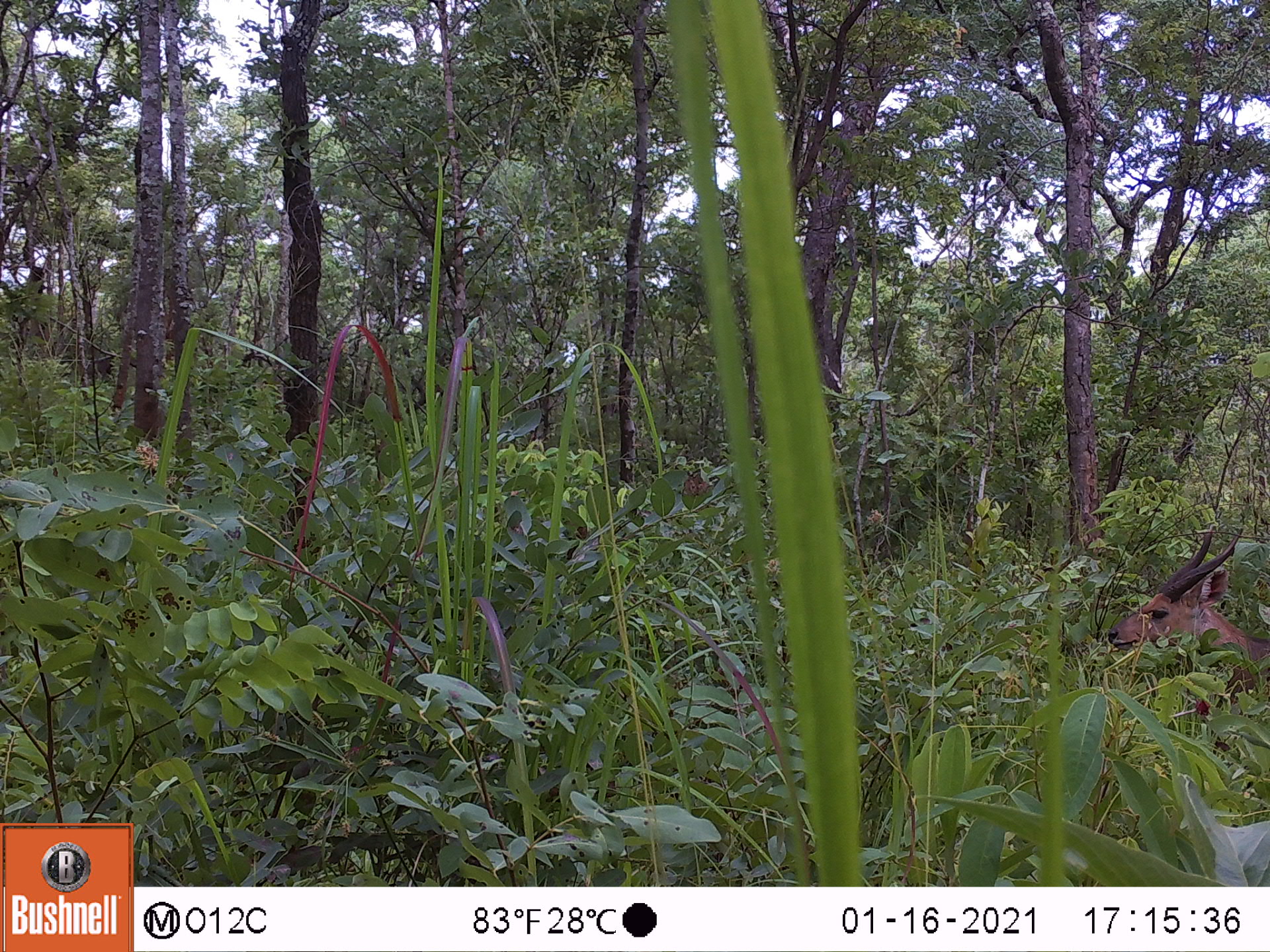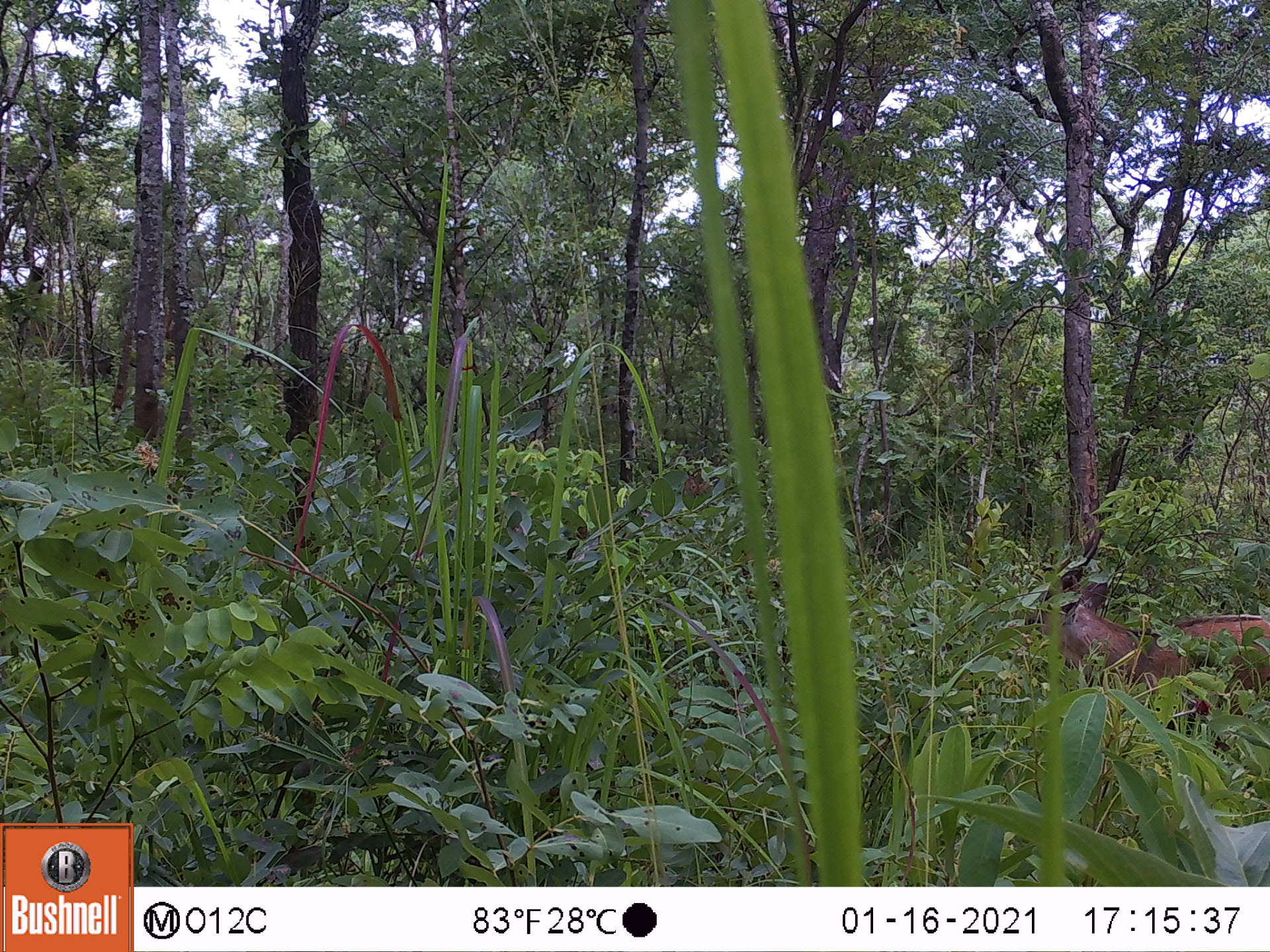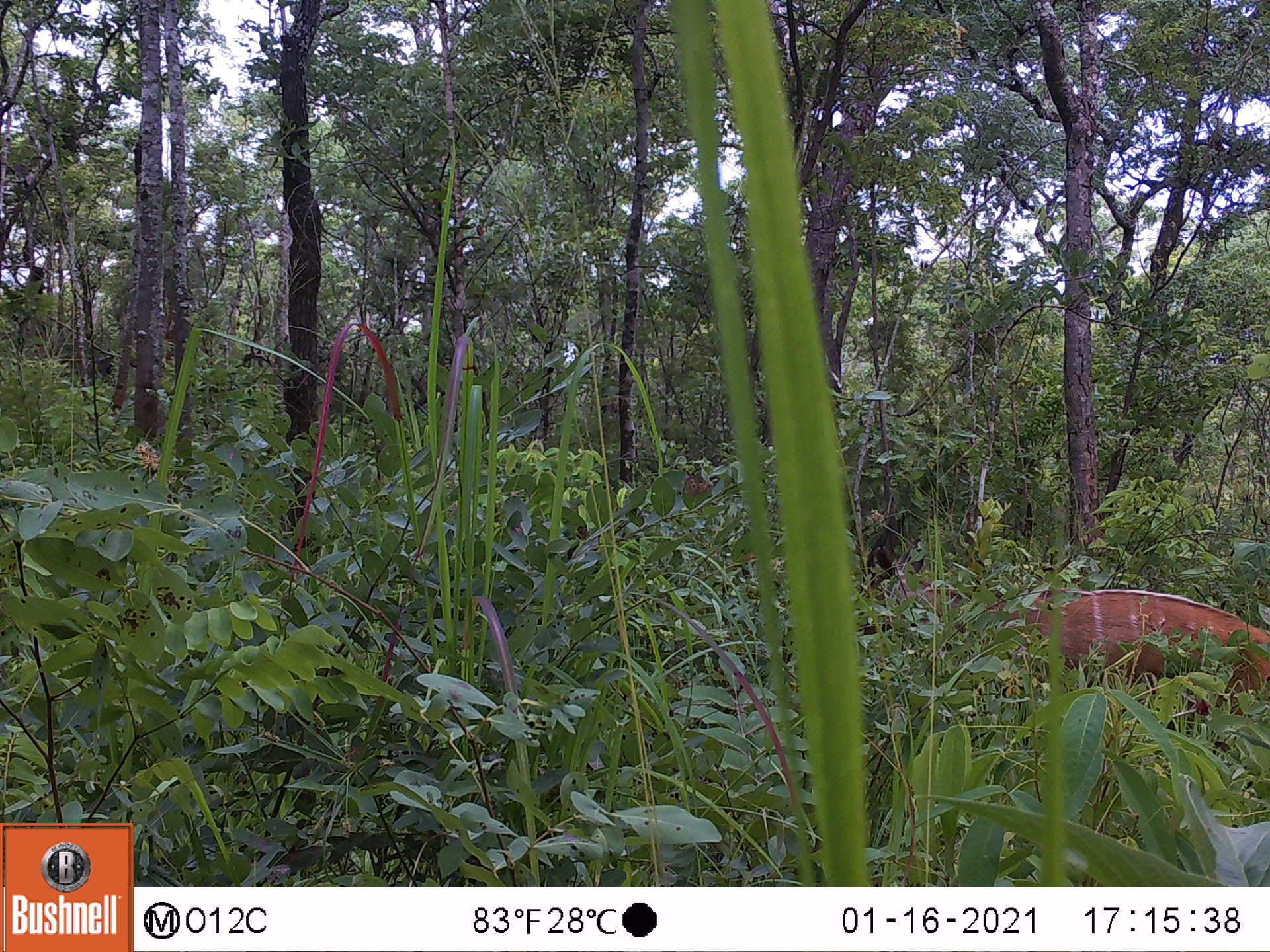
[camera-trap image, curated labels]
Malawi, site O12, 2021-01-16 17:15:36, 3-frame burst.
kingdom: Animalia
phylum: Chordata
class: Mammalia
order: Artiodactyla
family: Bovidae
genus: Tragelaphus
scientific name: Tragelaphus sylvaticus sylvaticus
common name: cape bushbuck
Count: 1.